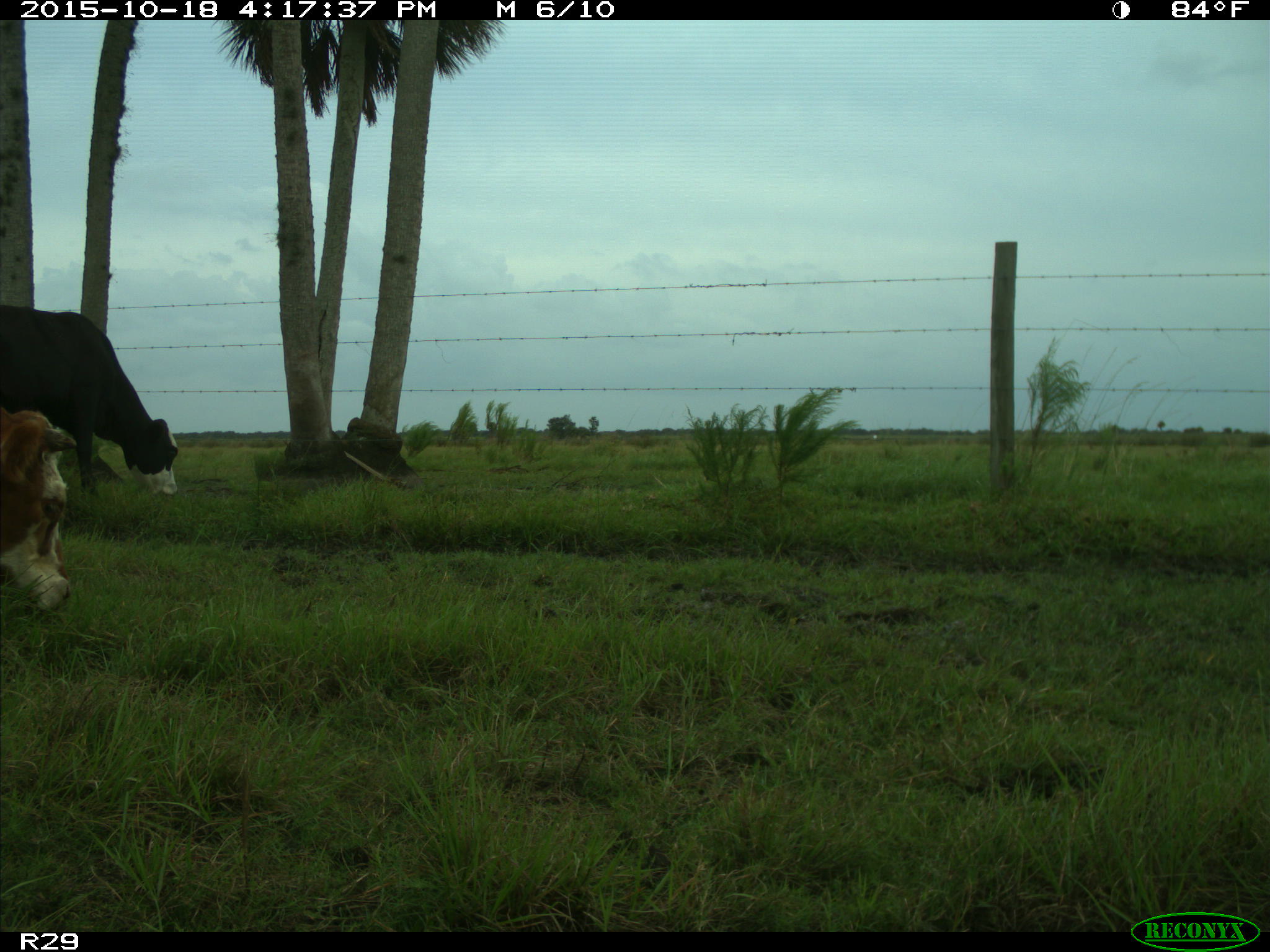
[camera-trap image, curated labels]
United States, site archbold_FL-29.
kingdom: Animalia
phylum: Chordata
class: Mammalia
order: Artiodactyla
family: Bovidae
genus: Bos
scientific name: Bos taurus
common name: domestic cow